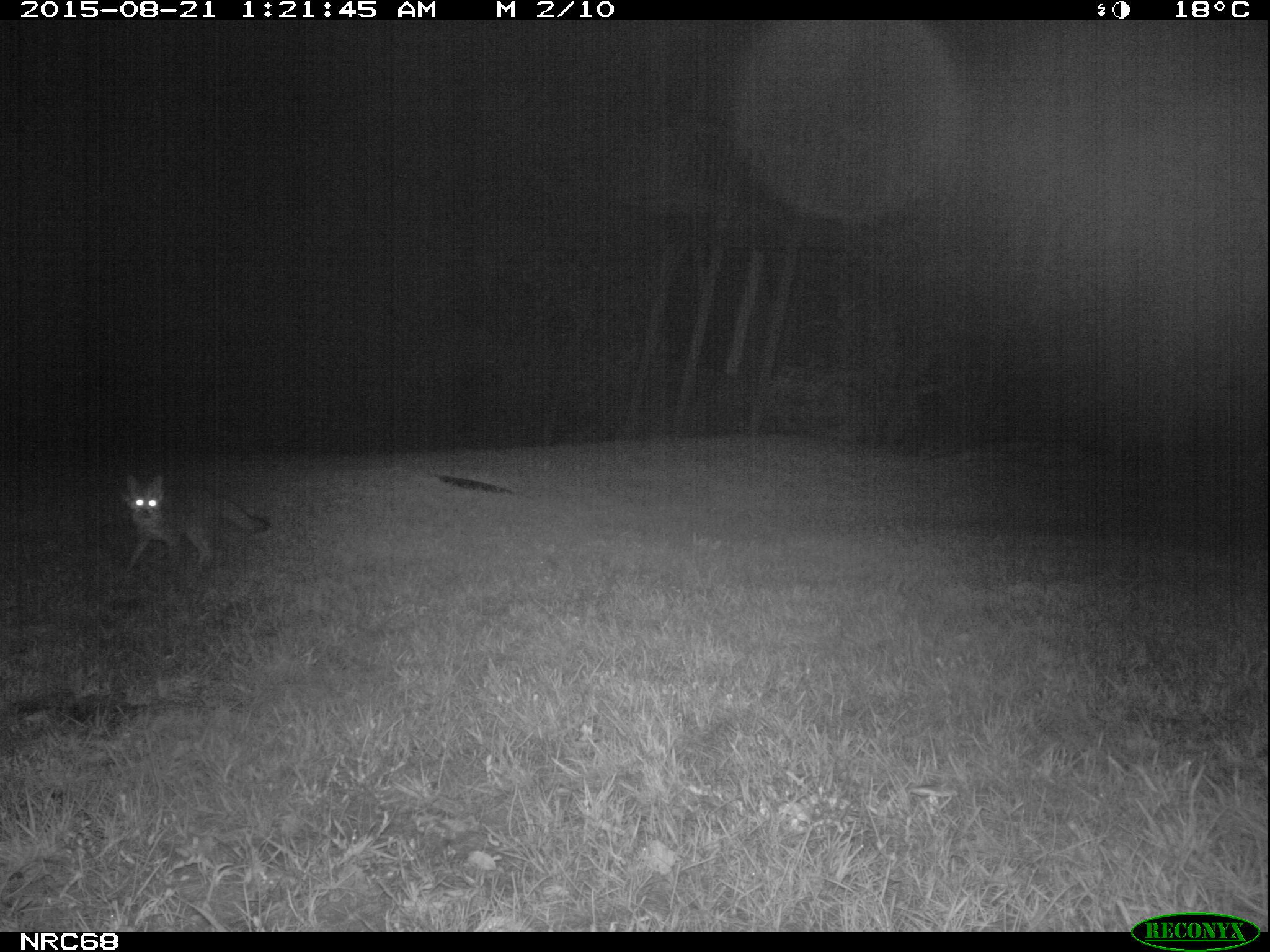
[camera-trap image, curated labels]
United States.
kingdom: Animalia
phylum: Chordata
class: Mammalia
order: Carnivora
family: Canidae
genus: Urocyon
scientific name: Urocyon cinereoargenteus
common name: gray fox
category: Grey Fox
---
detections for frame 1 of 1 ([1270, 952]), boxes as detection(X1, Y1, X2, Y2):
Grey Fox: detection(103, 475, 275, 585)